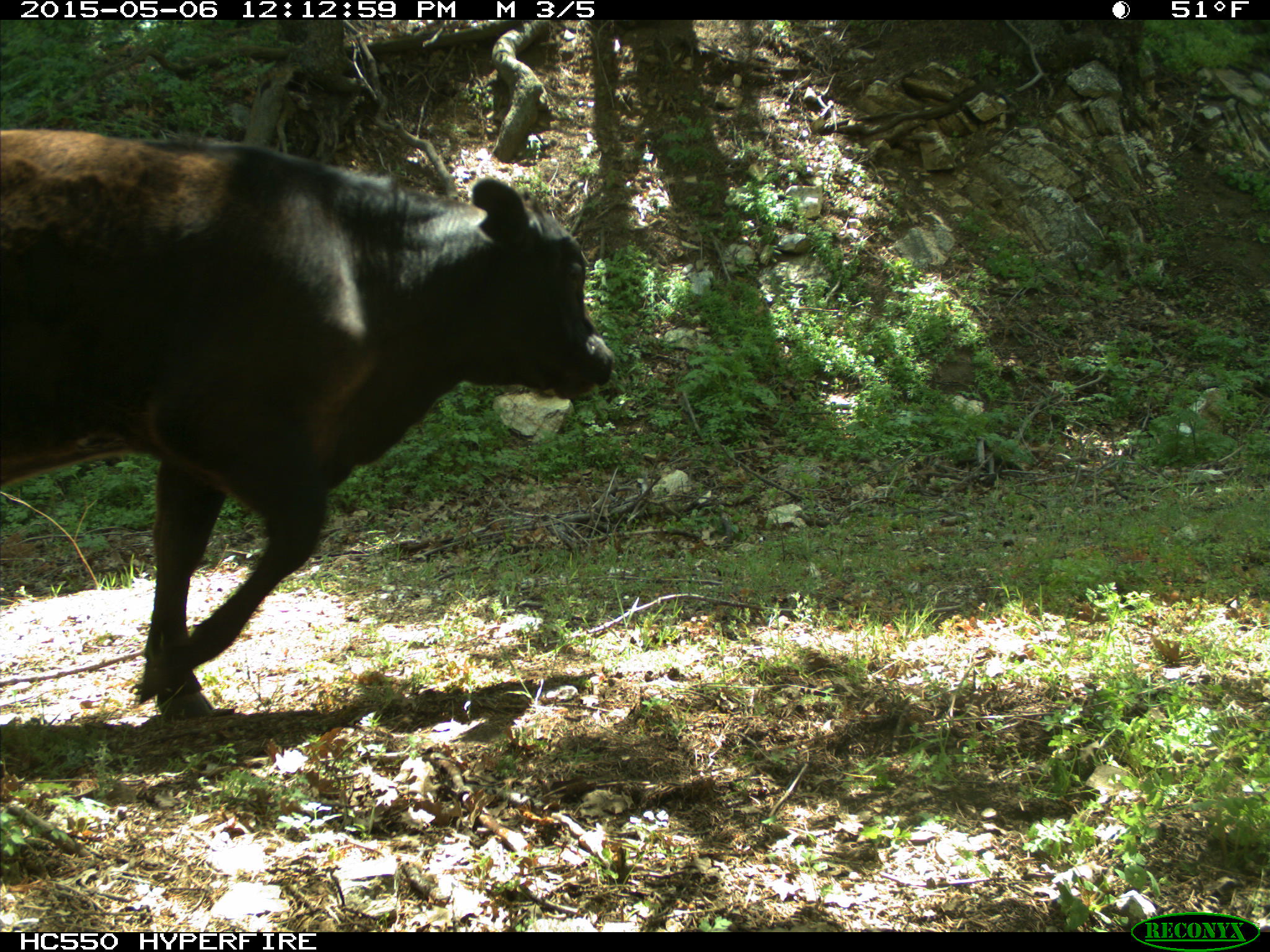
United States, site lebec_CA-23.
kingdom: Animalia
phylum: Chordata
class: Mammalia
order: Artiodactyla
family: Bovidae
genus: Bos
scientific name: Bos taurus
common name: domestic cow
Bos taurus (domestic cow).